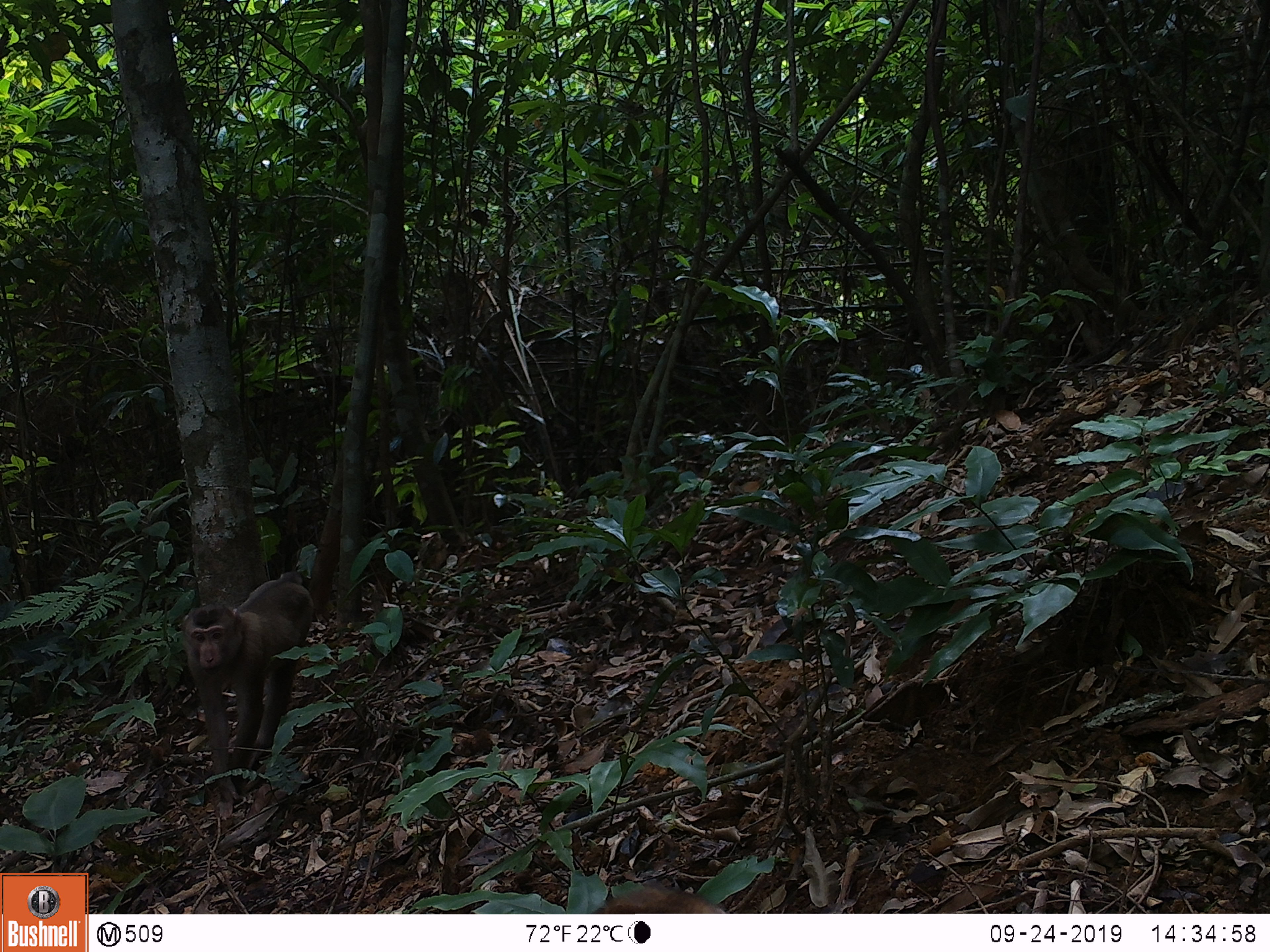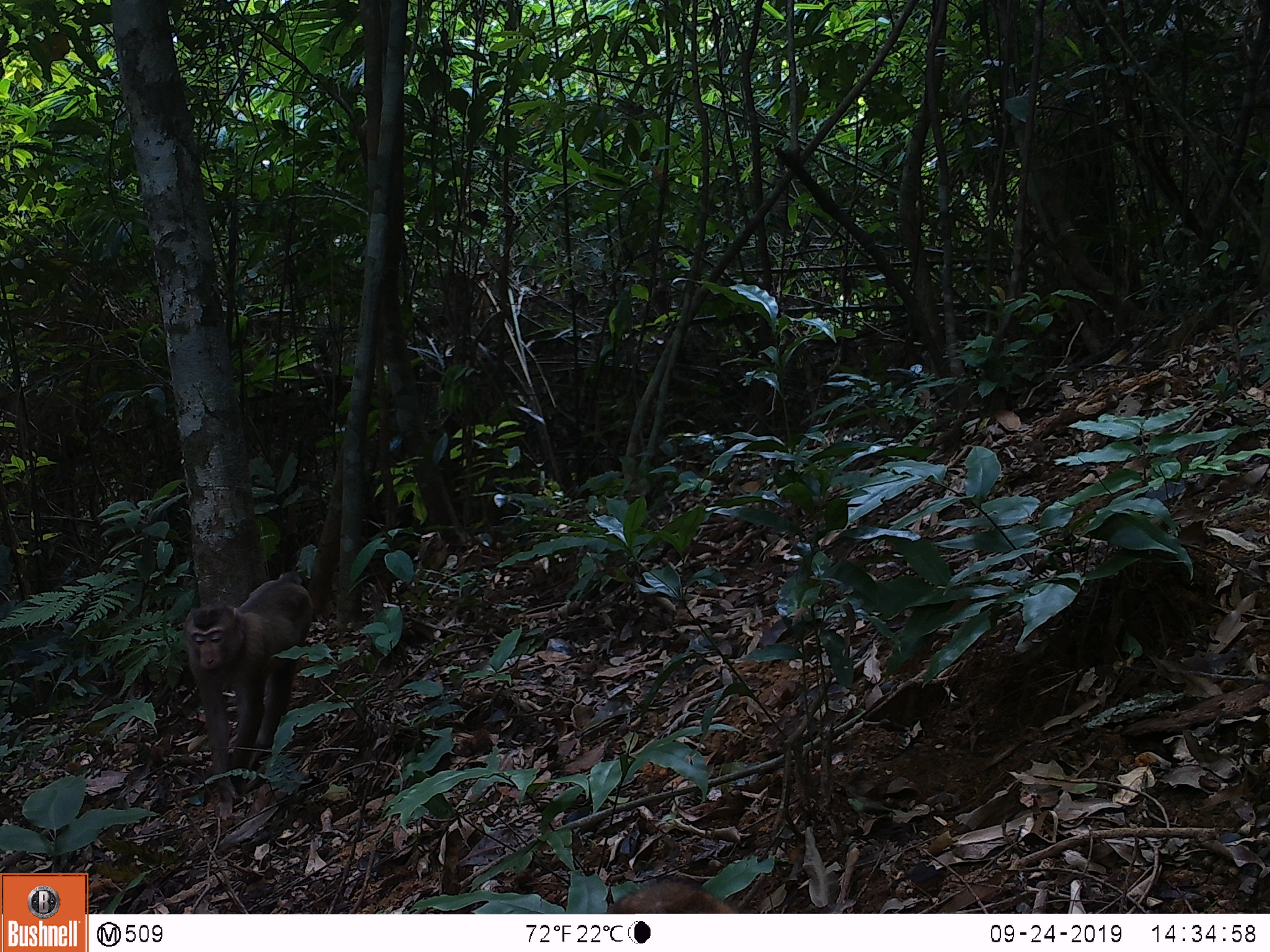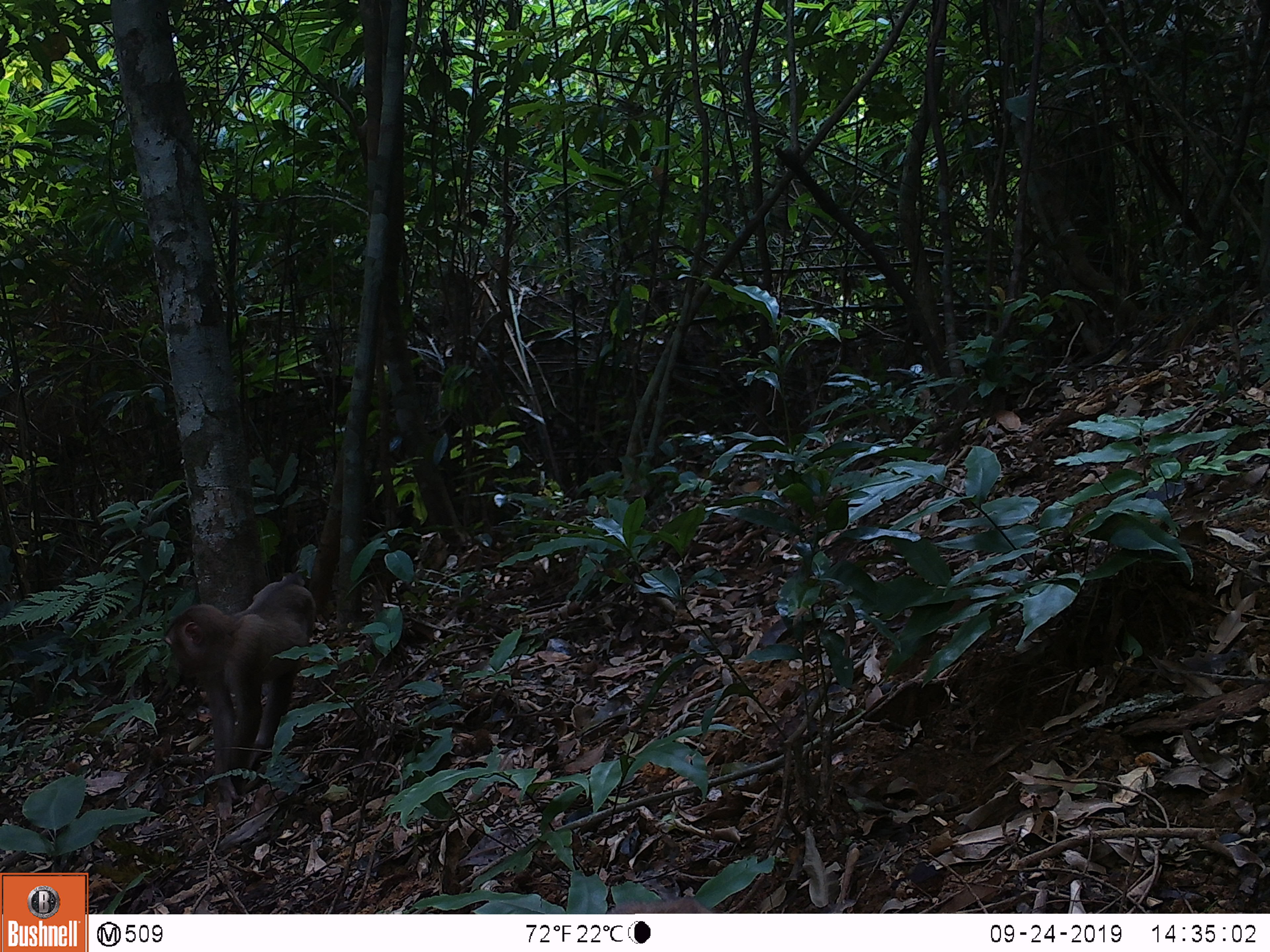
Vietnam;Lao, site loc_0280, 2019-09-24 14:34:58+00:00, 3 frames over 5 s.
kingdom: Animalia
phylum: Chordata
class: Mammalia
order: Primates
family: Cercopithecidae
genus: Macaca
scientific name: Macaca nemestrina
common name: pig-tailed macaque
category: pig tailed macaque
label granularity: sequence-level